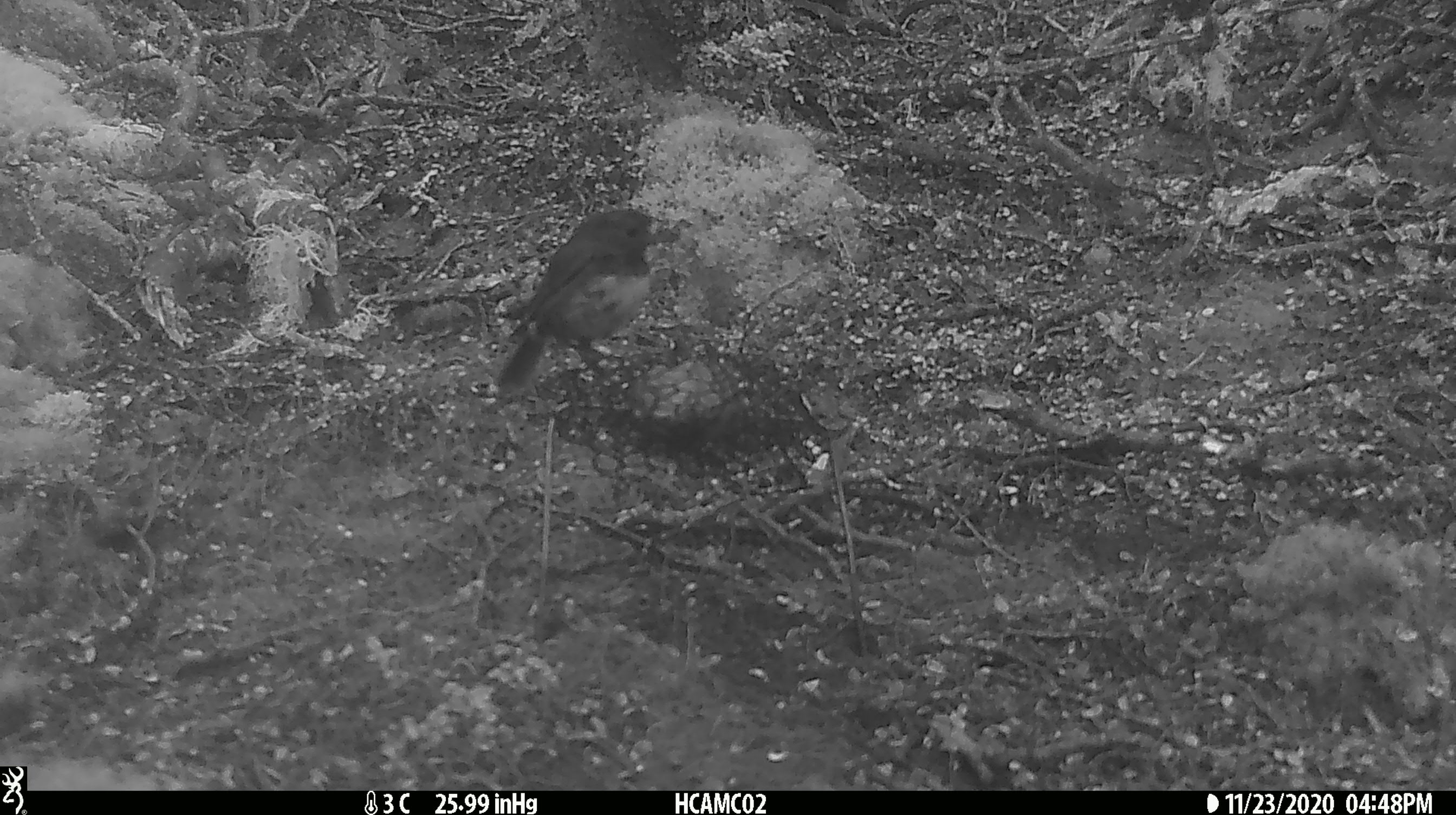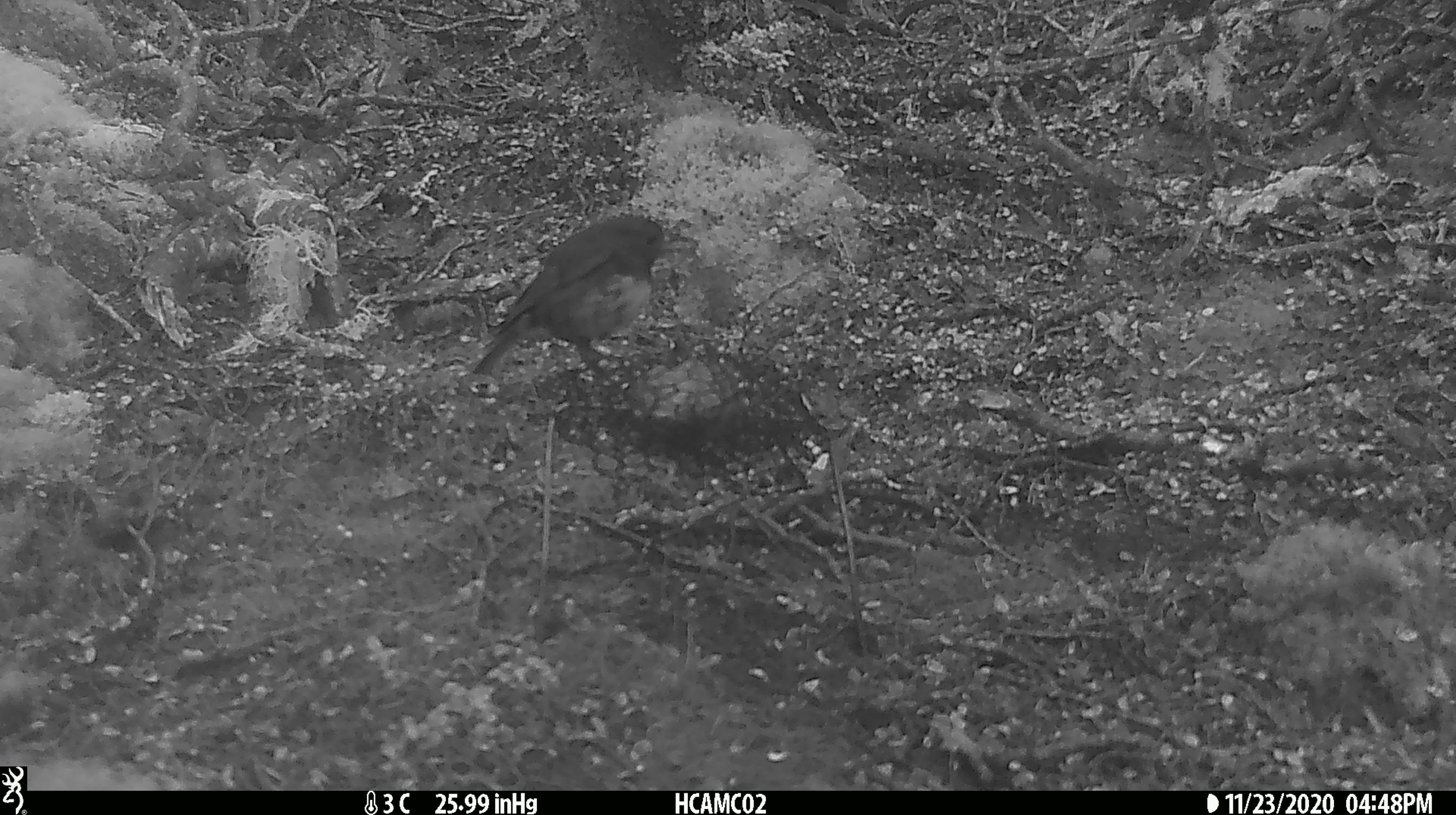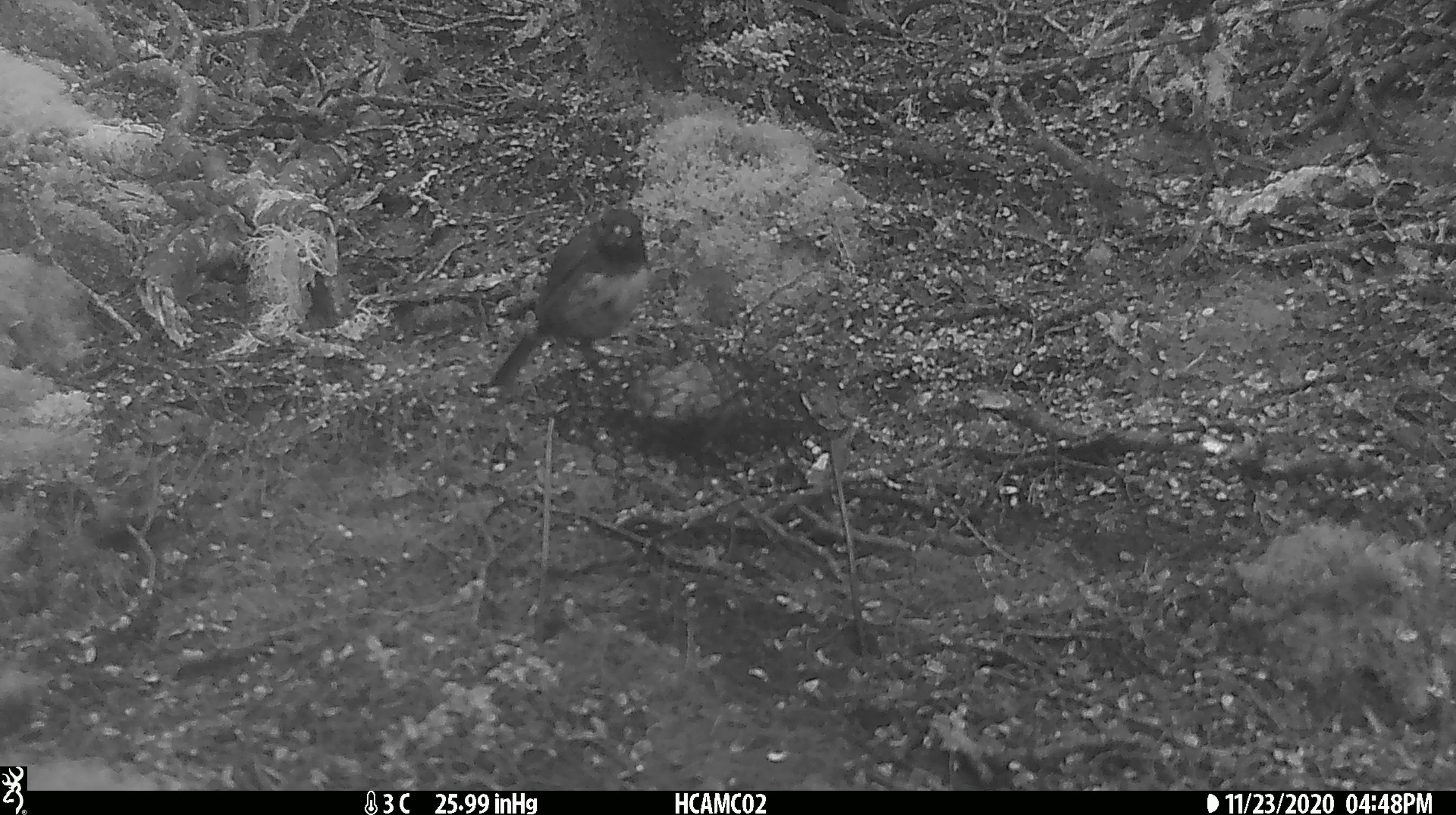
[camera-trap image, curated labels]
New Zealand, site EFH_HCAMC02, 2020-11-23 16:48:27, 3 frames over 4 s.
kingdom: Animalia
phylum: Chordata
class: Aves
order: Passeriformes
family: Petroicidae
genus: Petroica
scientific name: Petroica australis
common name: new zealand robin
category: robin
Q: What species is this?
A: Robin (new zealand robin) (Petroica australis).